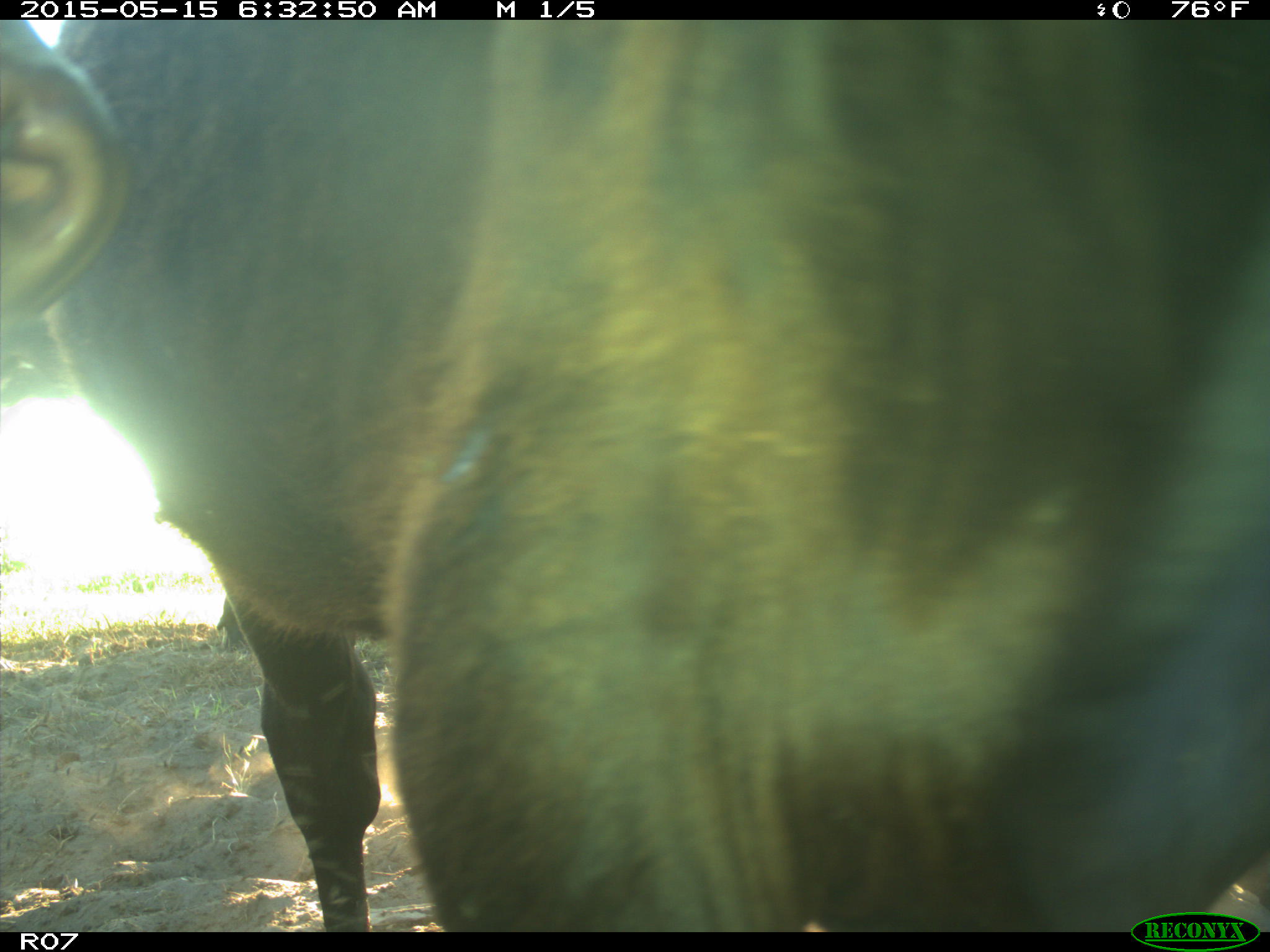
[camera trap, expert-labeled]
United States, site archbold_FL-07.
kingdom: Animalia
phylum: Chordata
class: Mammalia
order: Artiodactyla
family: Bovidae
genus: Bos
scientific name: Bos taurus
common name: domestic cow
Bos taurus (domestic cow).